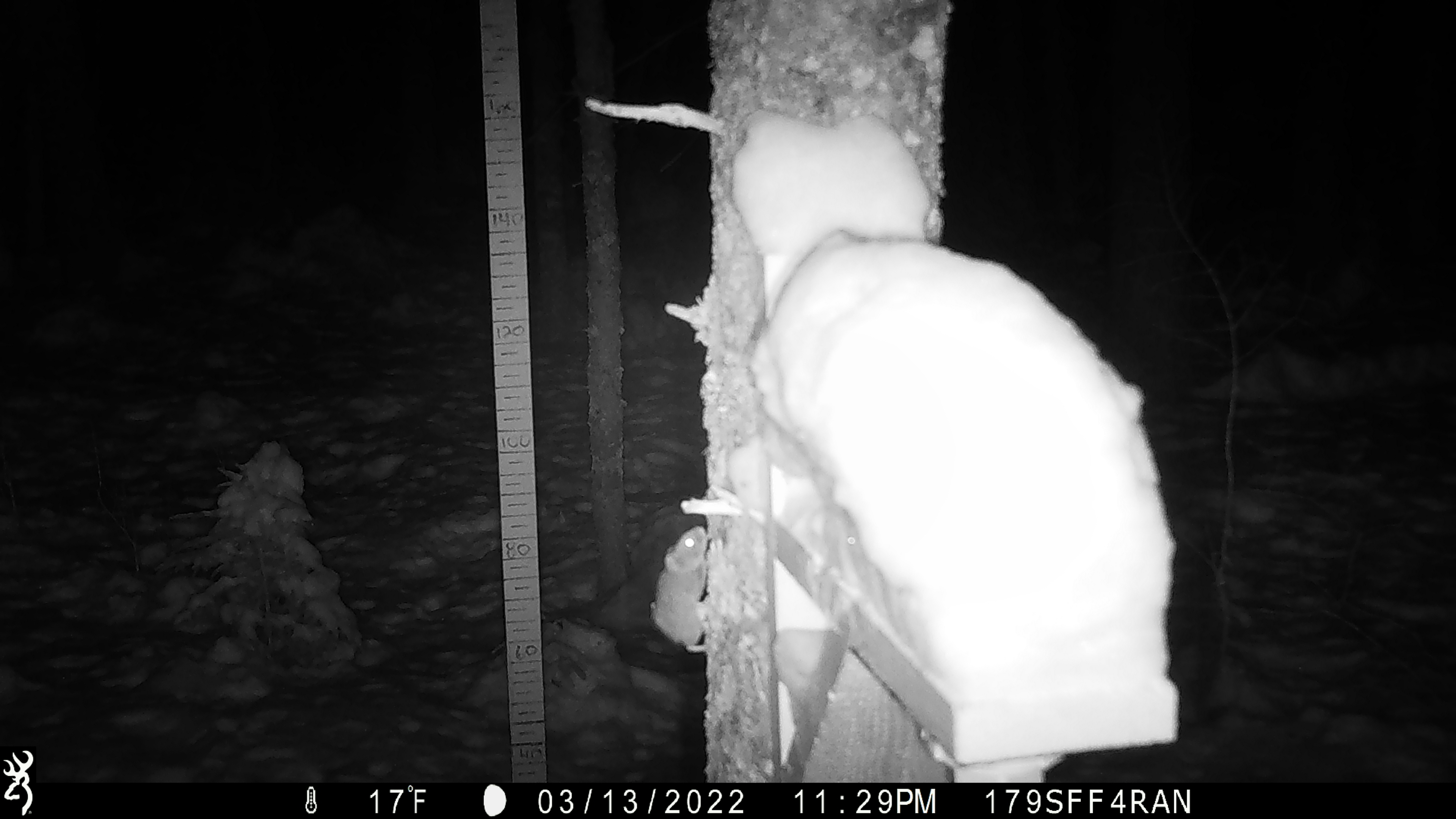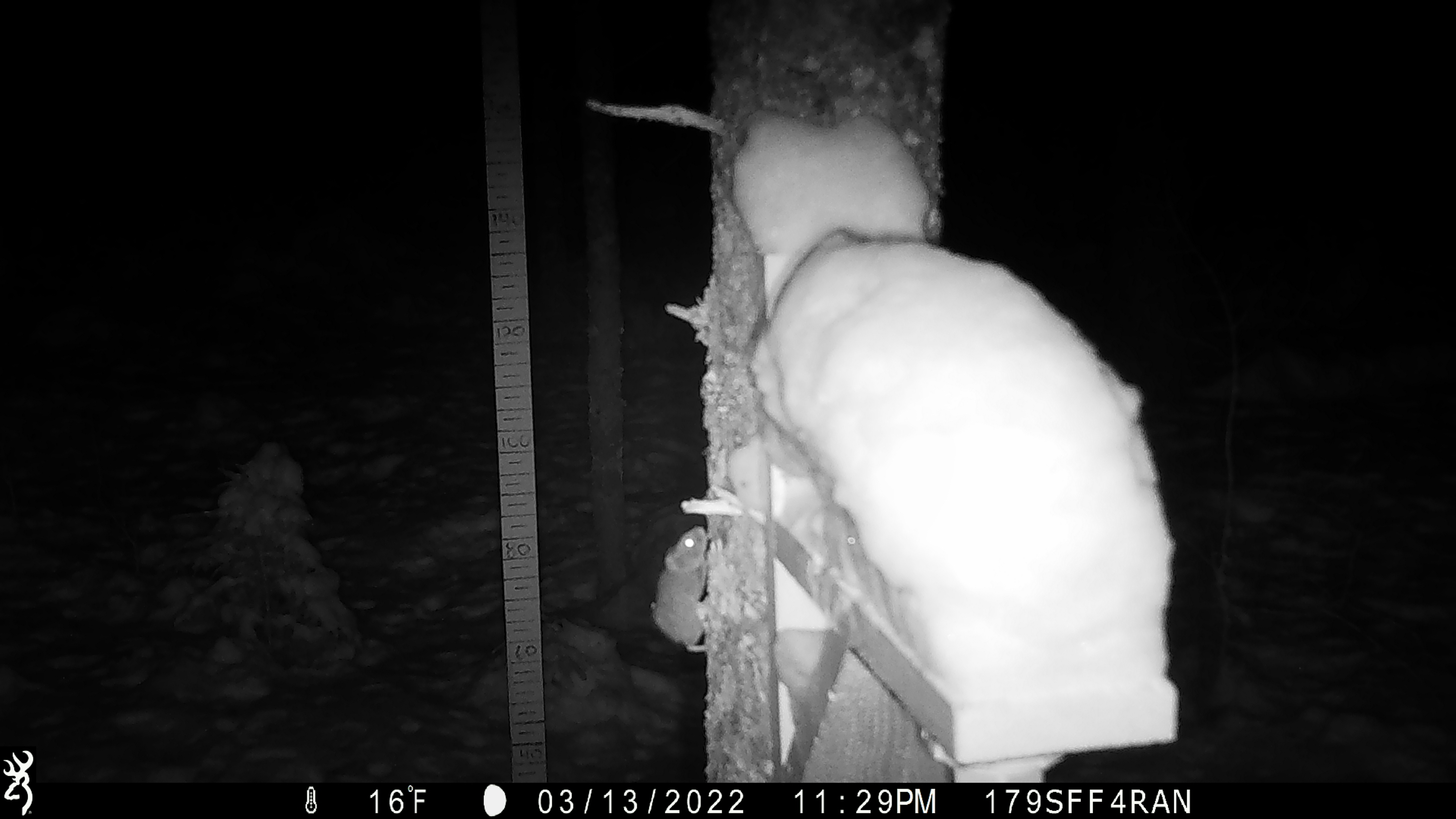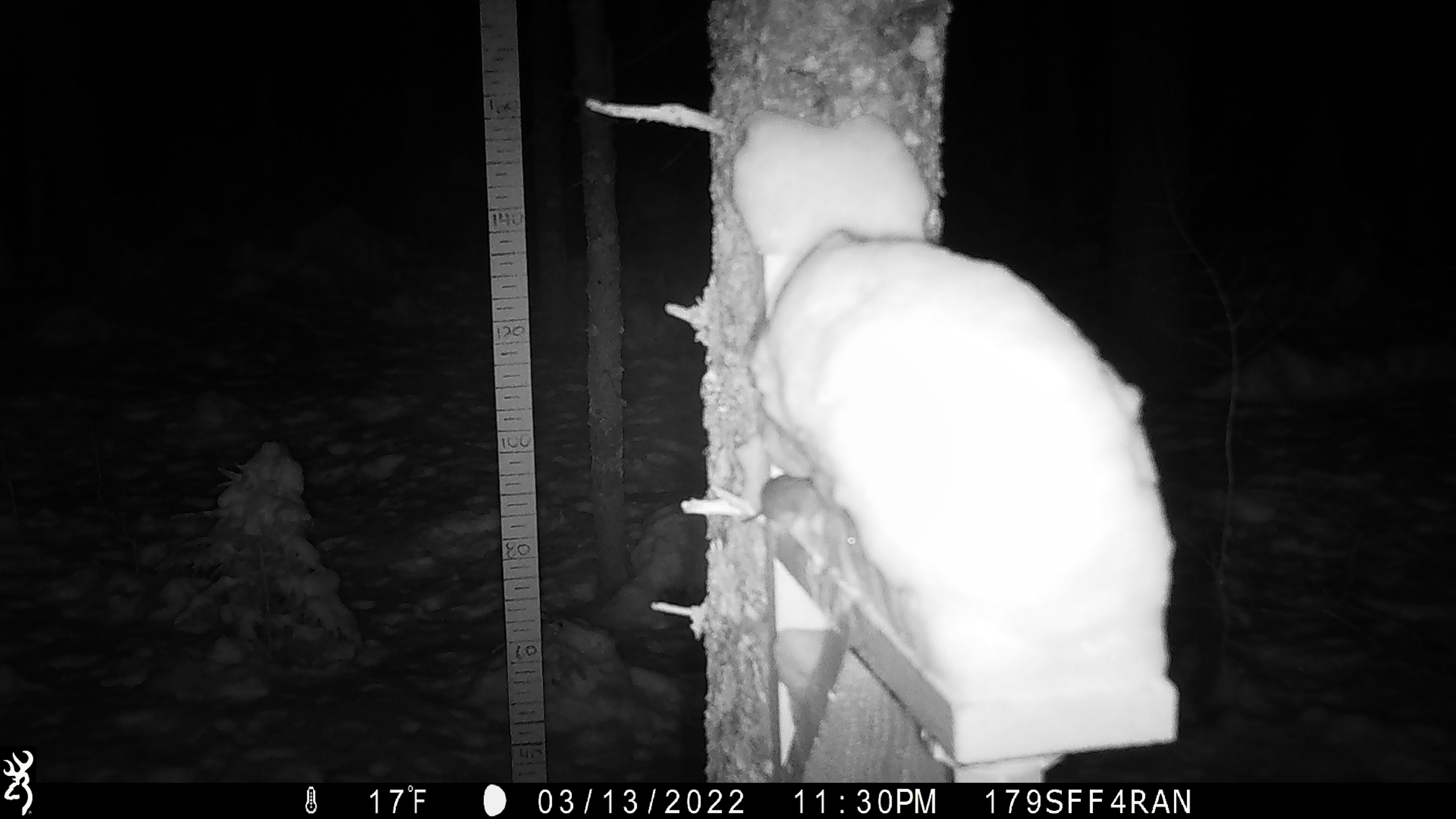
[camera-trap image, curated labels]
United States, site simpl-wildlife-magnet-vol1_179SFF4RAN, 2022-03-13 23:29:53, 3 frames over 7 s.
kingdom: Animalia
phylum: Chordata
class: Mammalia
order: Rodentia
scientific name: Rodentia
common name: mouse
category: mouse sp.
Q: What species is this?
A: Mouse sp. (mouse) (Rodentia).